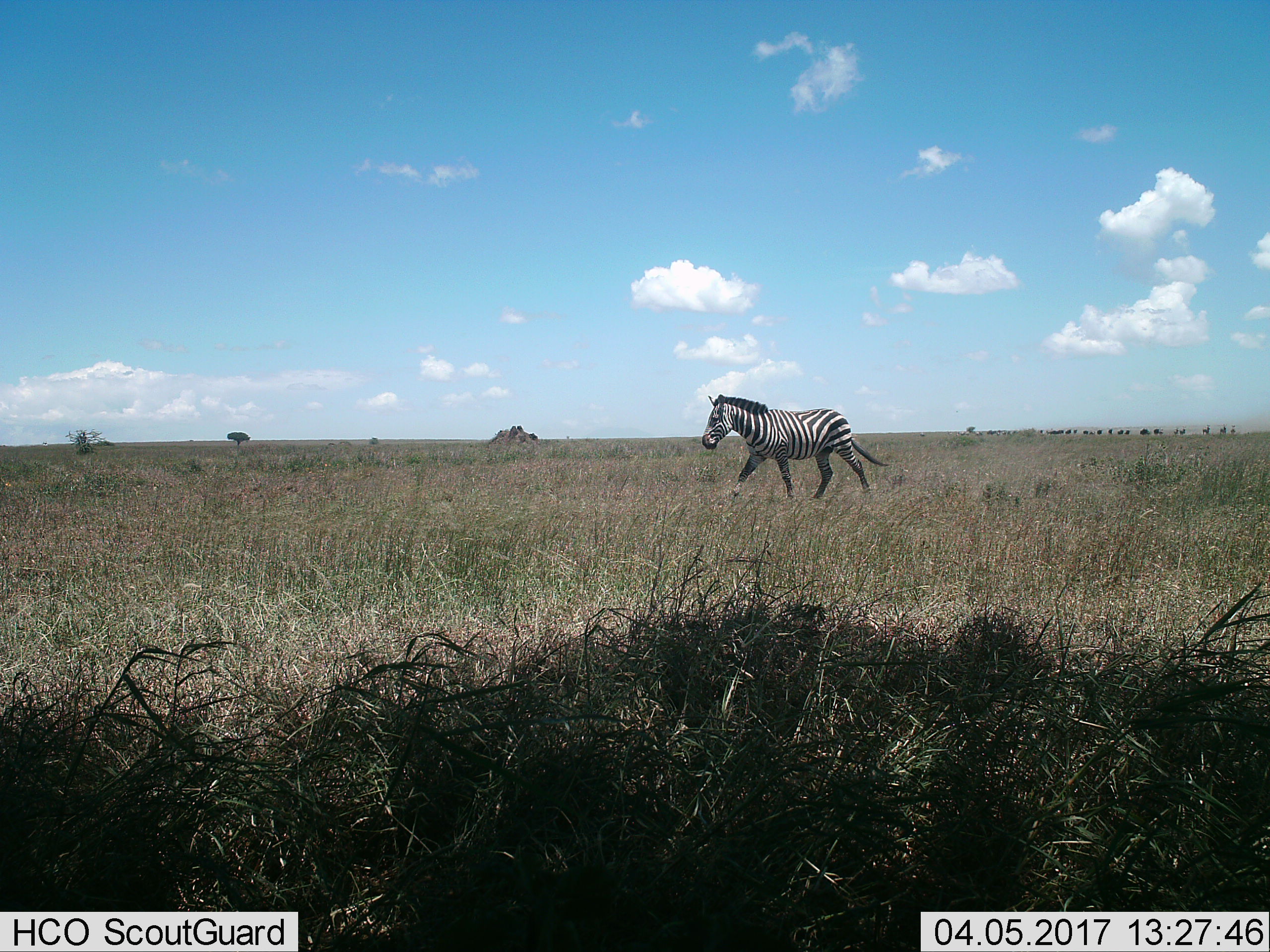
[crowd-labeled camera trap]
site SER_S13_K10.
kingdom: Animalia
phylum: Chordata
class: Mammalia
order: Perissodactyla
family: Equidae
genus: Equus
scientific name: Equus quagga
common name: plains zebra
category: zebraplains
Zebraplains (plains zebra) (Equus quagga), count 1. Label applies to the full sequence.